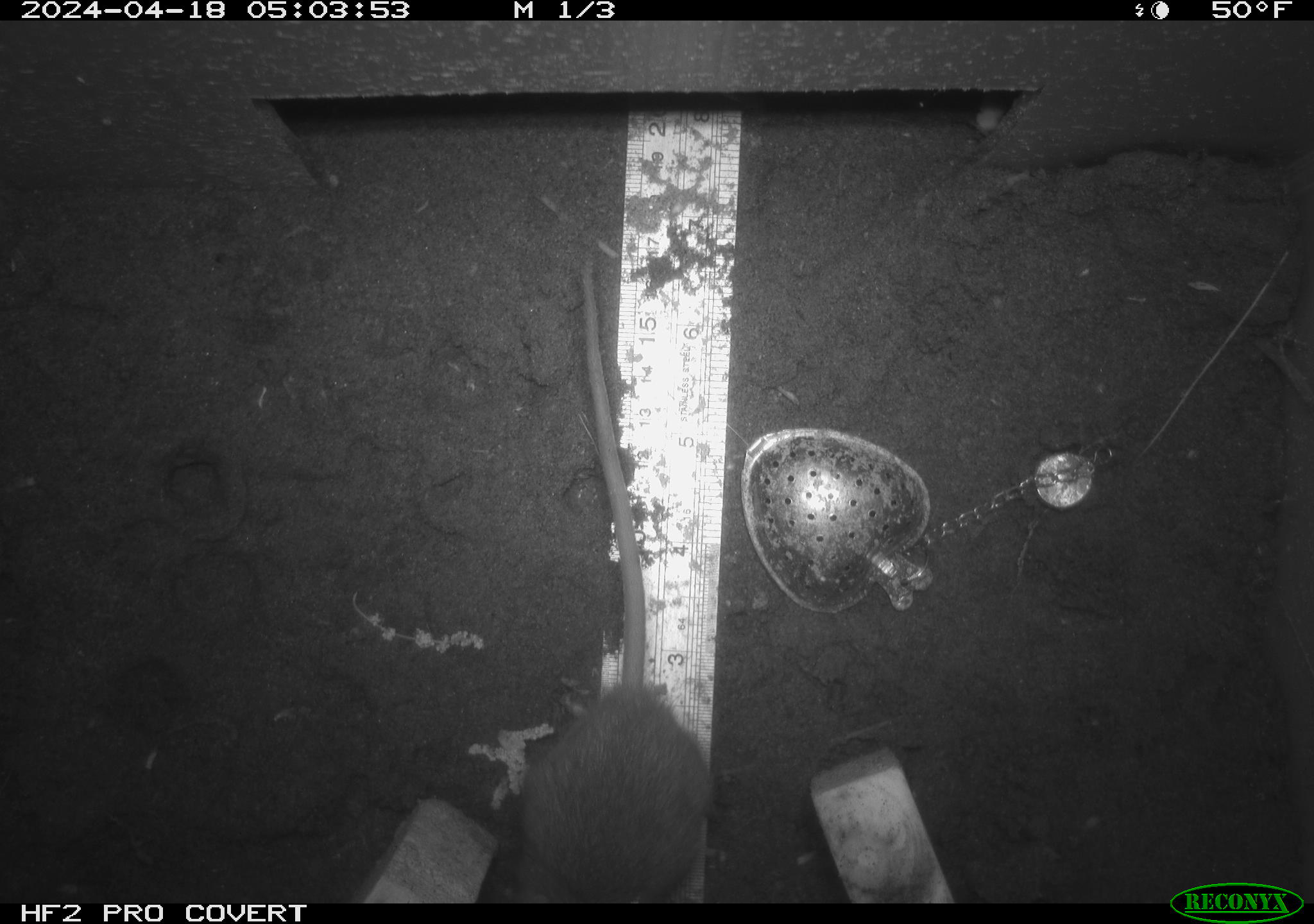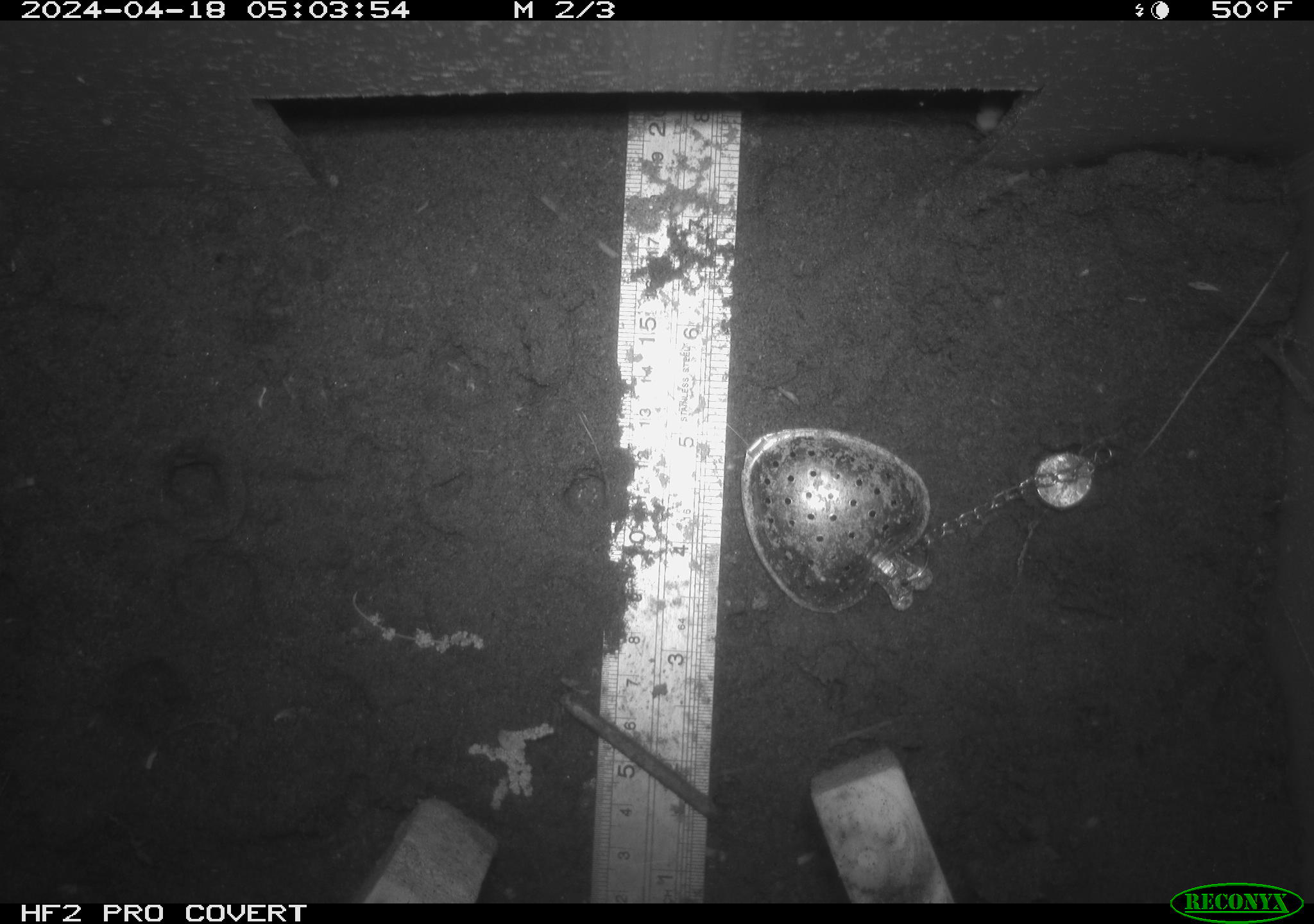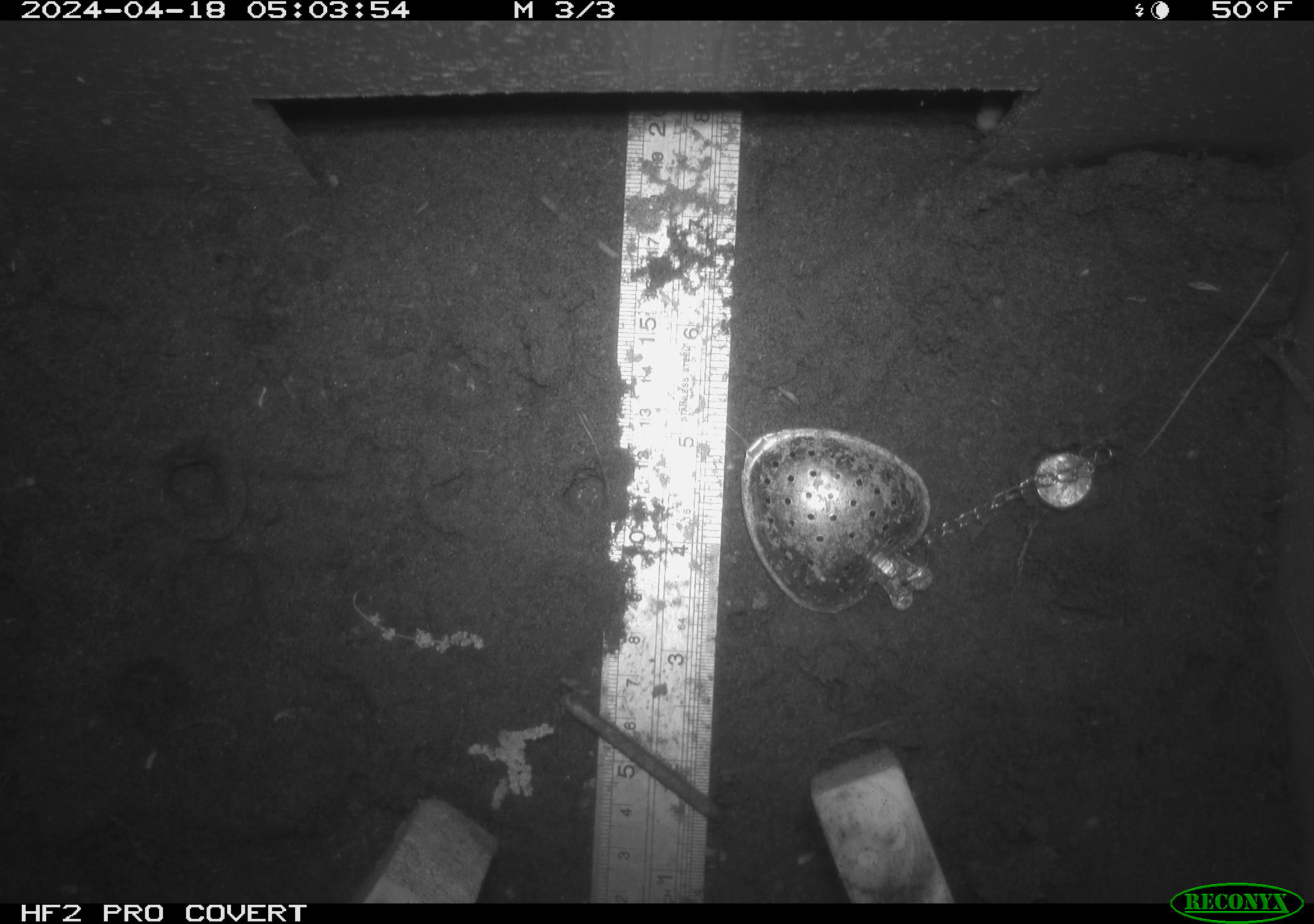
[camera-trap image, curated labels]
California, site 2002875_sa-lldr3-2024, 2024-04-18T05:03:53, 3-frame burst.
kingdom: Animalia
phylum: Chordata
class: Mammalia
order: Rodentia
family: Muridae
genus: Rattus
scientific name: Rattus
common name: rat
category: rattus species